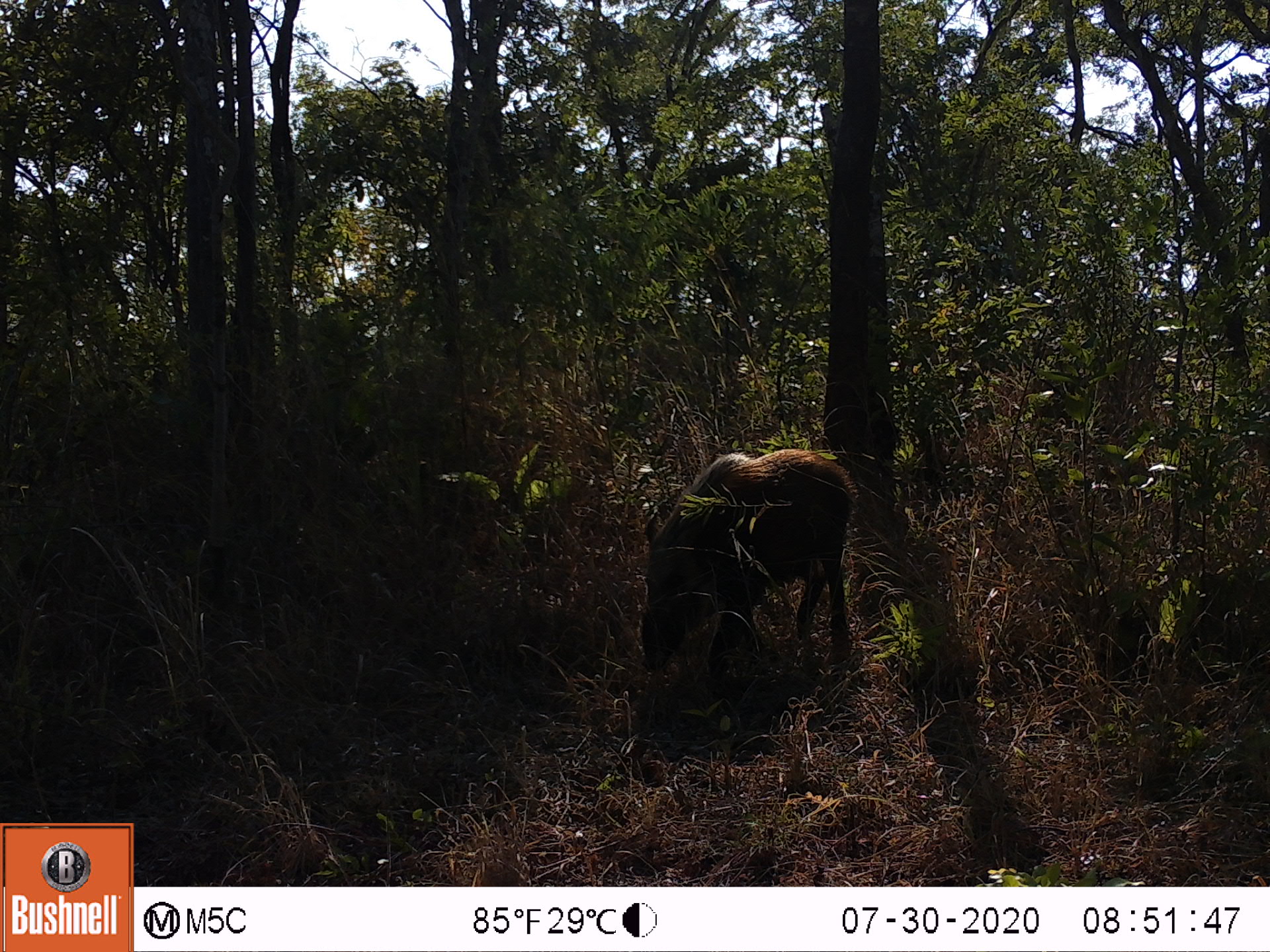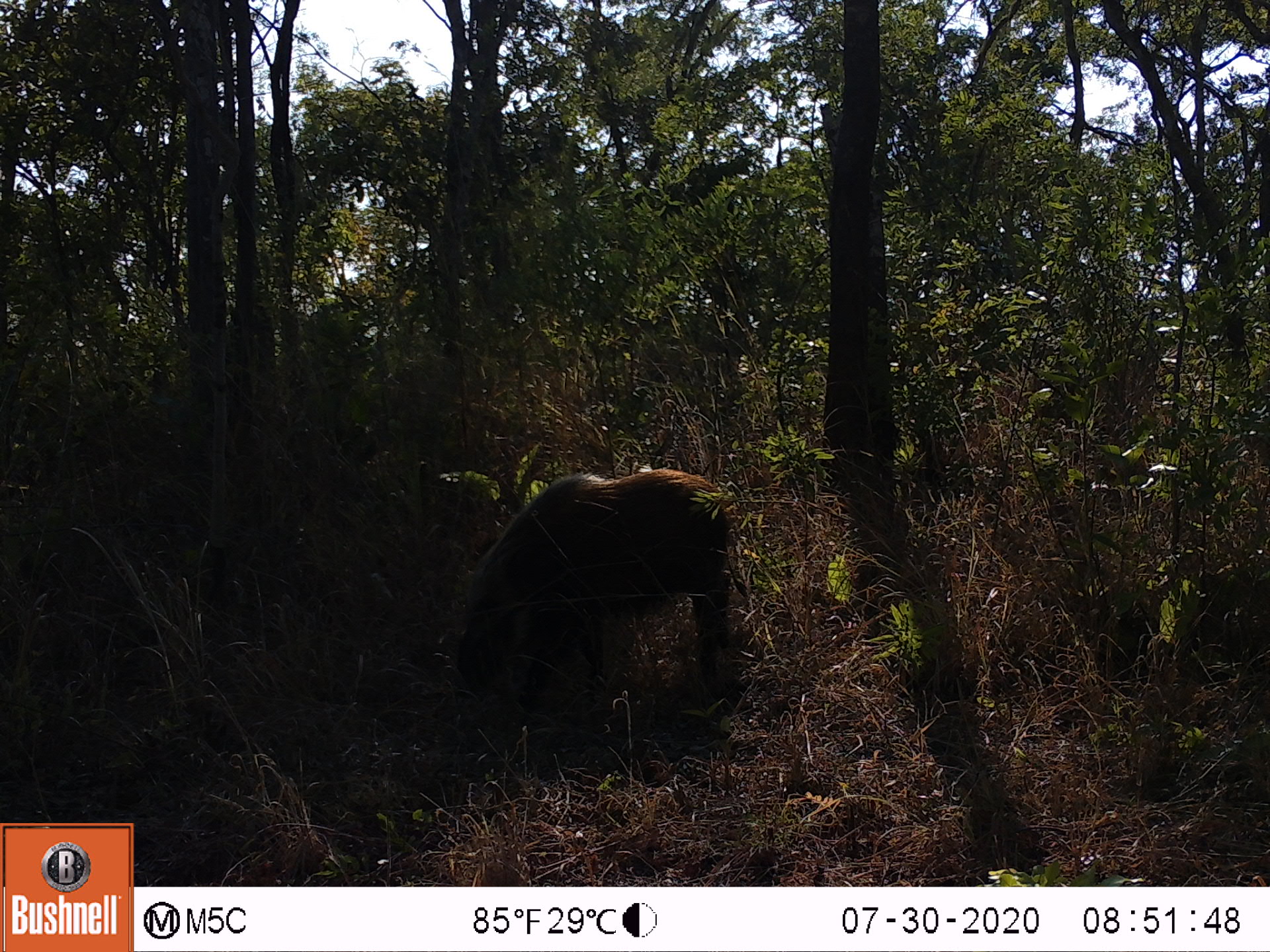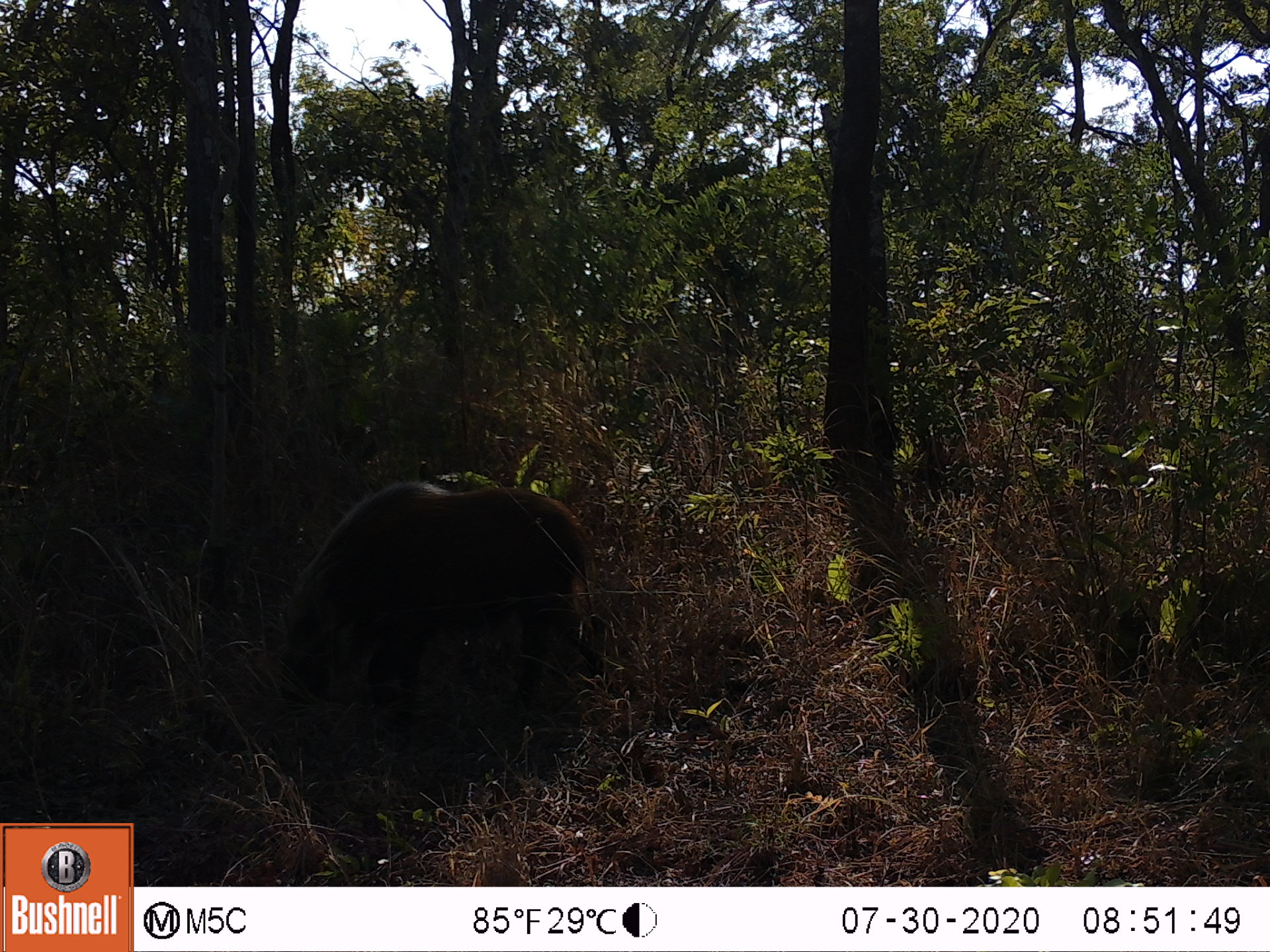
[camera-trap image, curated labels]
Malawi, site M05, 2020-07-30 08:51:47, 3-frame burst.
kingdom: Animalia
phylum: Chordata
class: Mammalia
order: Artiodactyla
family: Suidae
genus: Potamochoerus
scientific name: Potamochoerus larvatus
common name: bushpig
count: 1